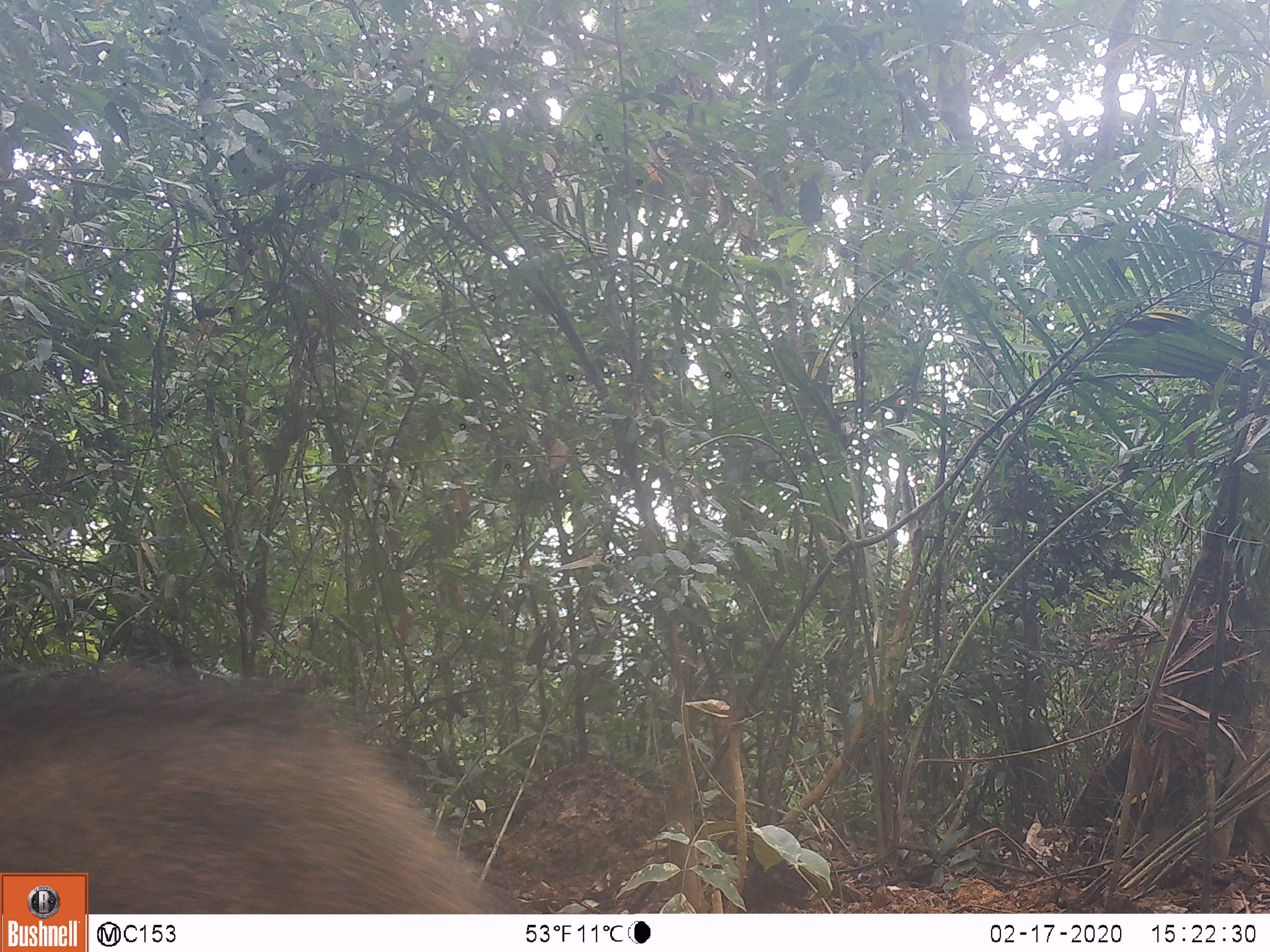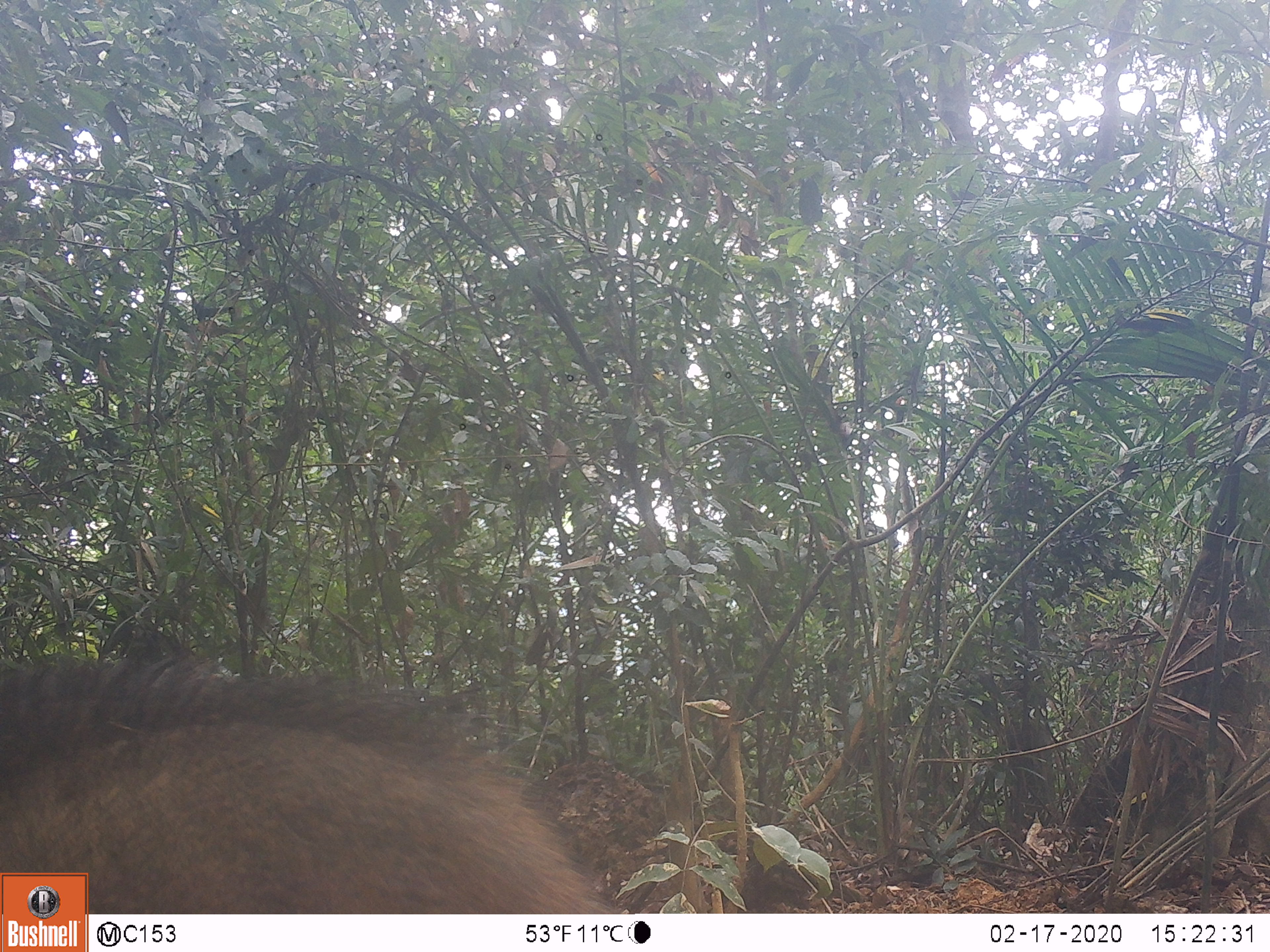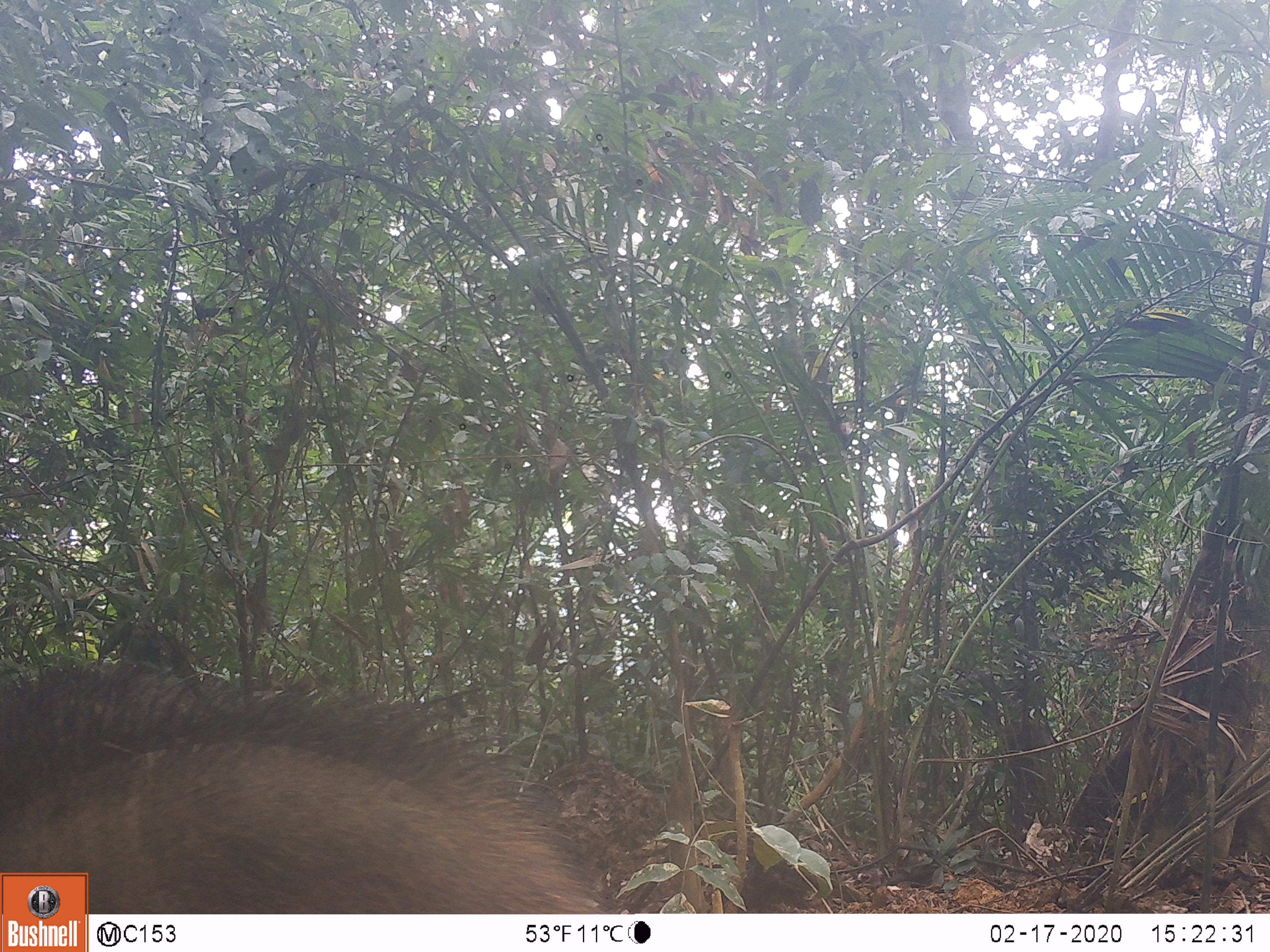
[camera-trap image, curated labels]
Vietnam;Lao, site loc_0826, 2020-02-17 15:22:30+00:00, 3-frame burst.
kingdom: Animalia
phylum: Chordata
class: Mammalia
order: Artiodactyla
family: Suidae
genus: Sus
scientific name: Sus scrofa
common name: eurasian wild pig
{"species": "eurasian wild pig (Sus scrofa)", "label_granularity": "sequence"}